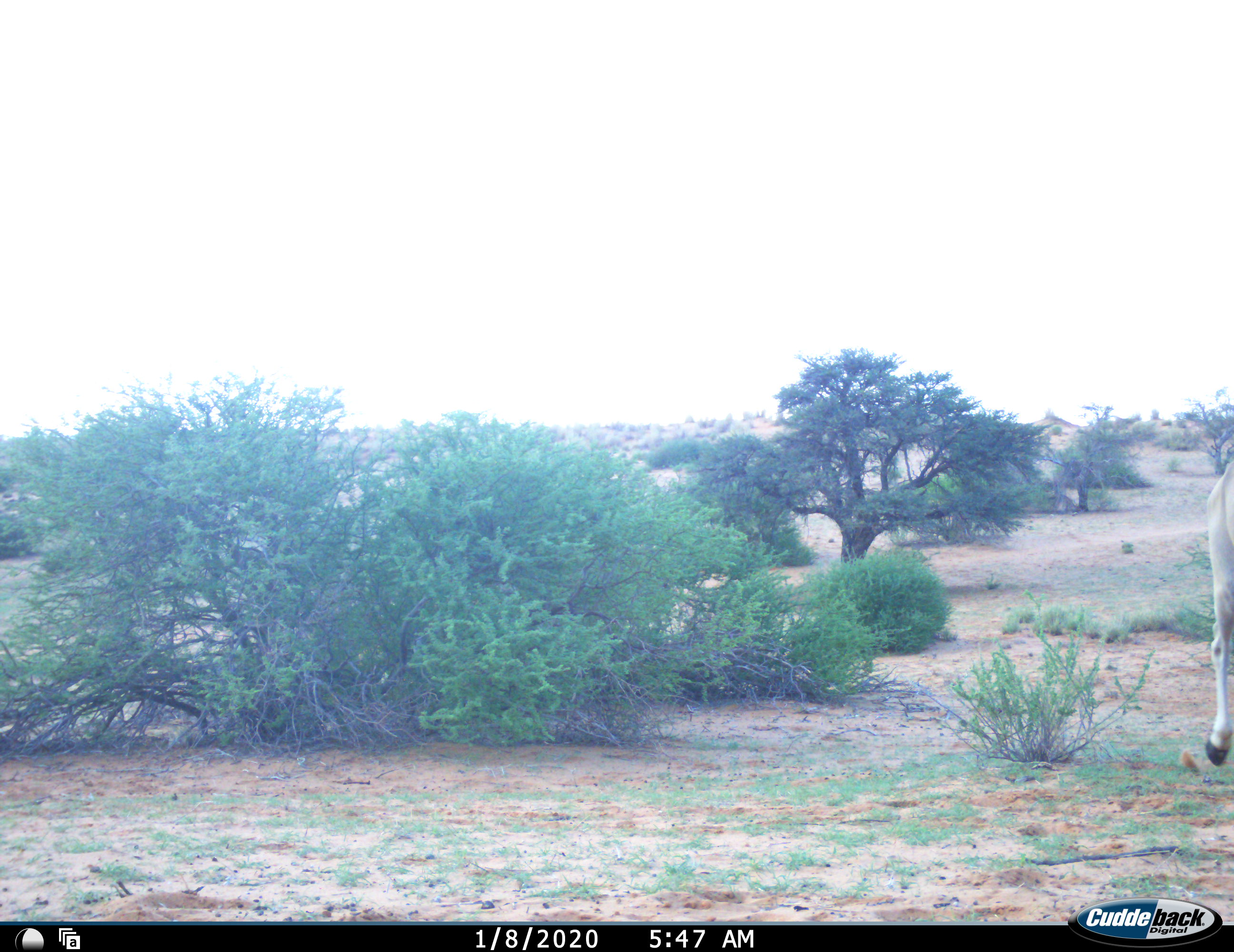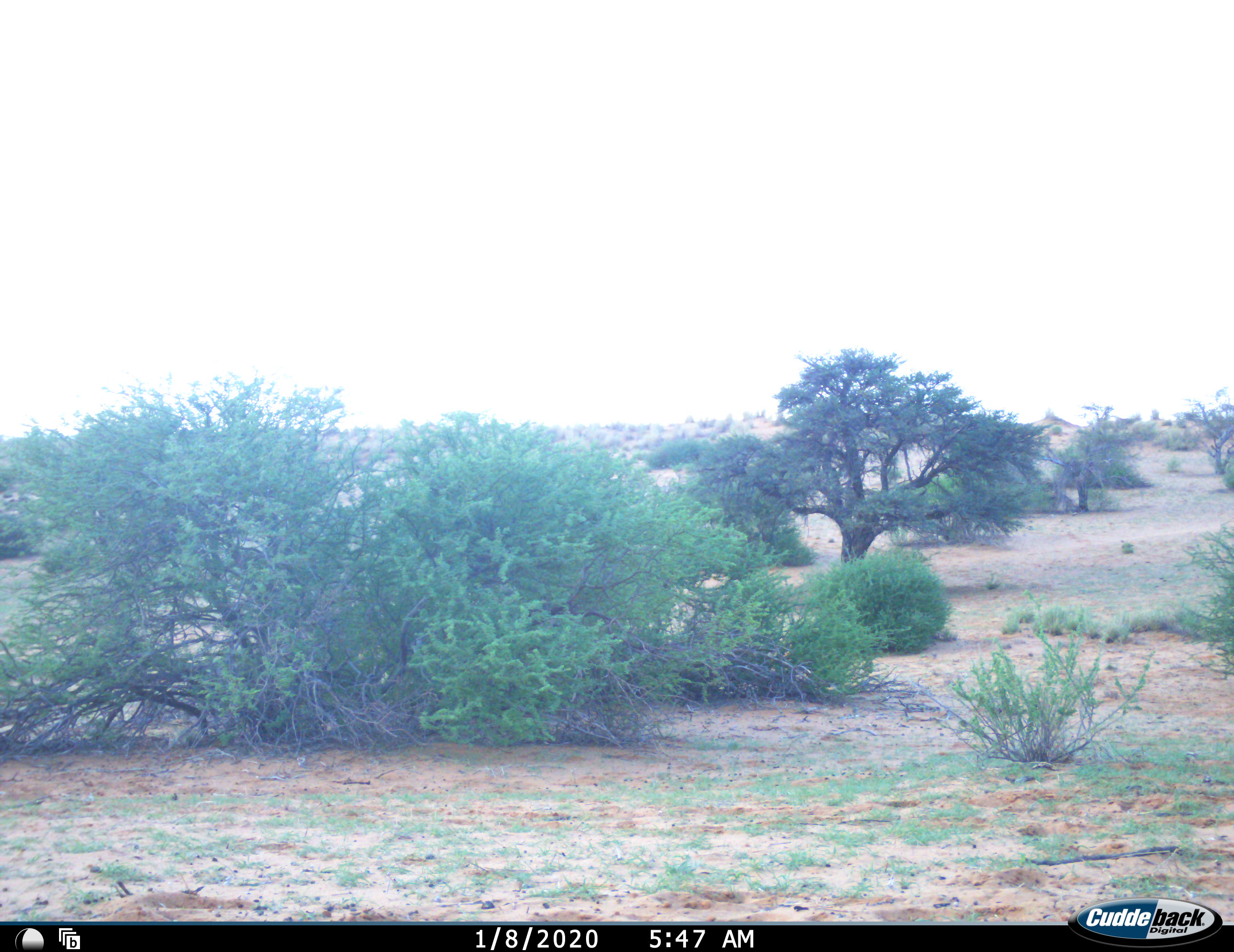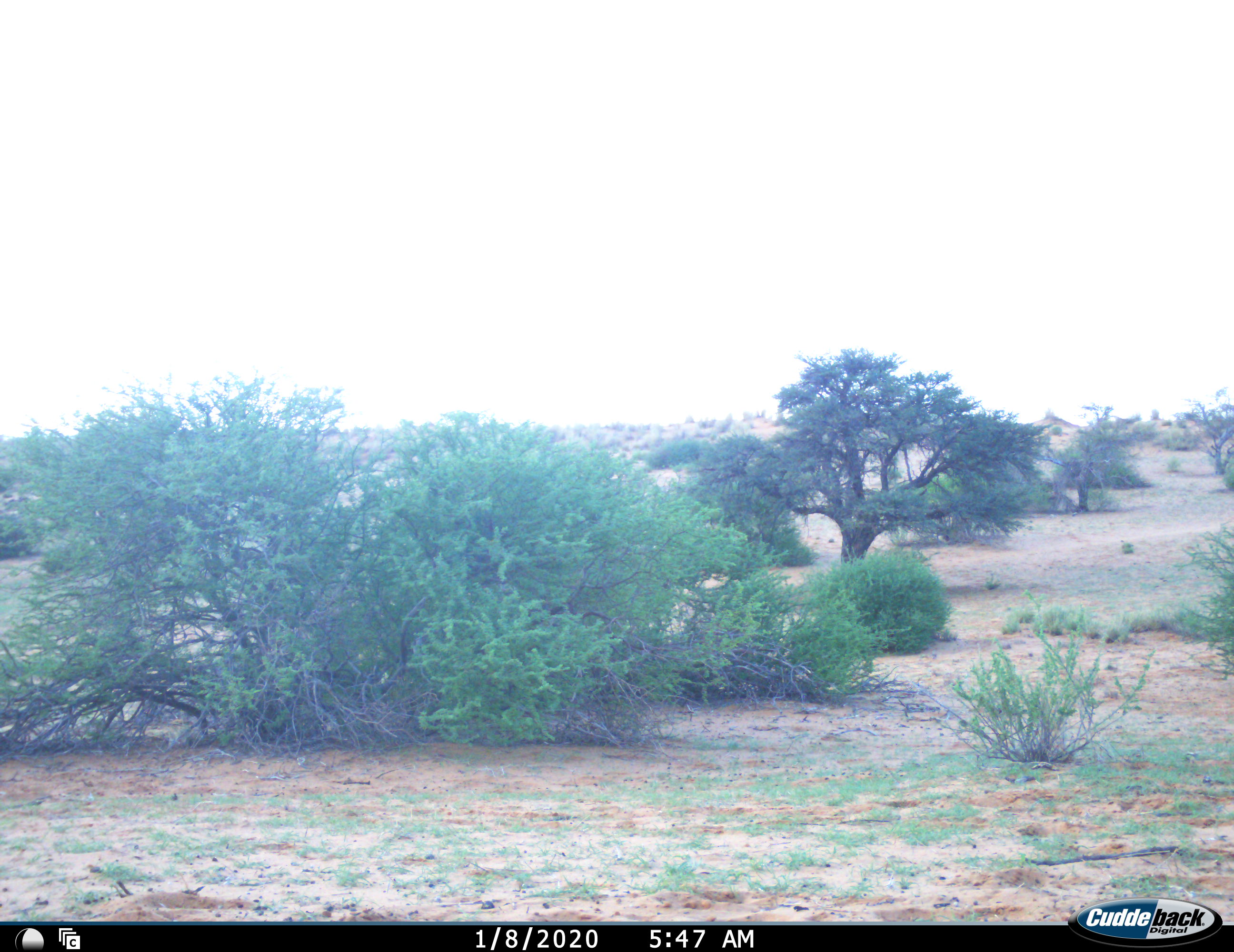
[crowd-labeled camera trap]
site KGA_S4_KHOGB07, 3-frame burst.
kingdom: Animalia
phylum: Chordata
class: Mammalia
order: Artiodactyla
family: Bovidae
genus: Tragelaphus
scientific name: Tragelaphus oryx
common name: eland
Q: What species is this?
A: Eland (Tragelaphus oryx).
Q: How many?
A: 1.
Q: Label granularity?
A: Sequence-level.